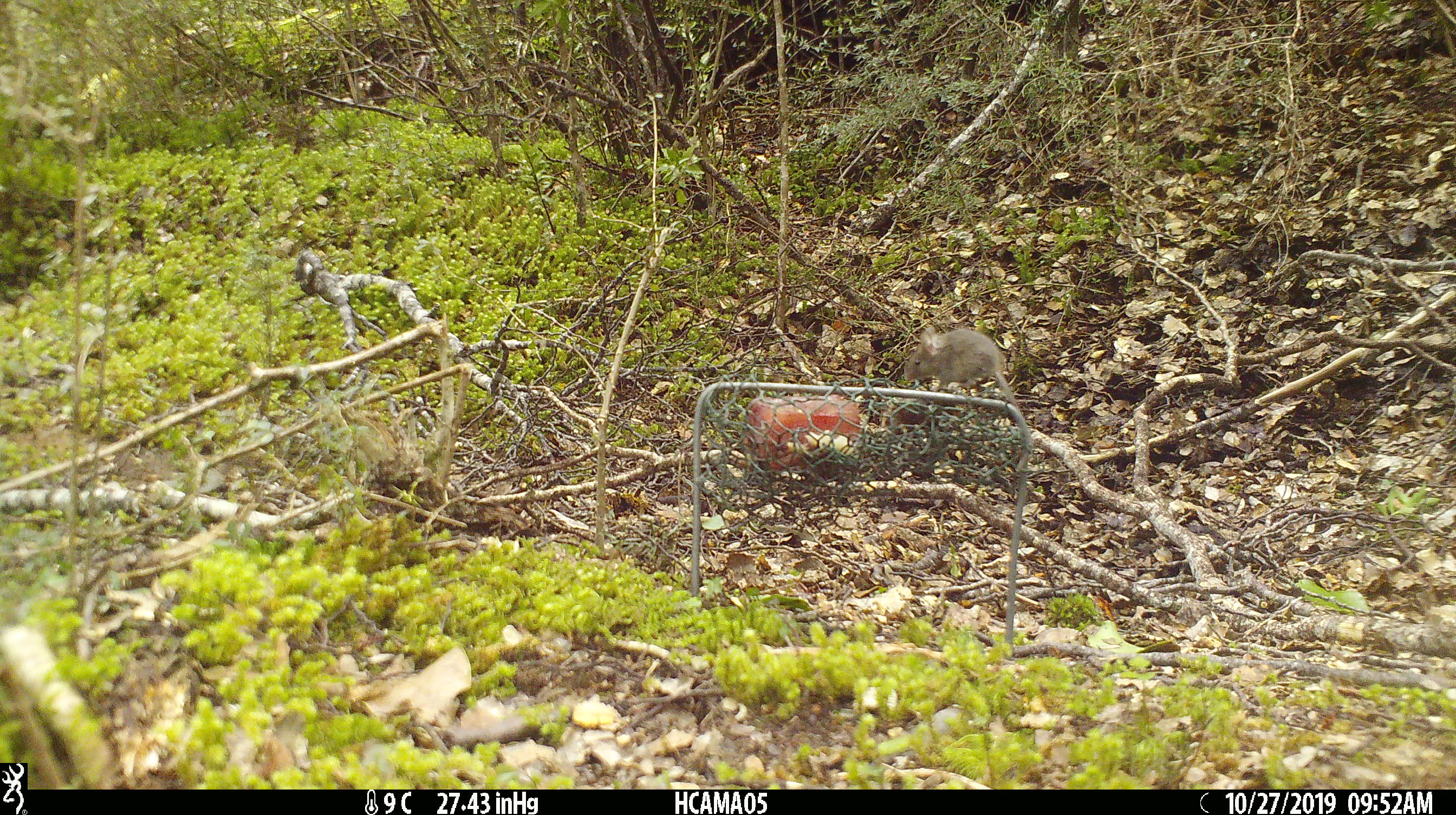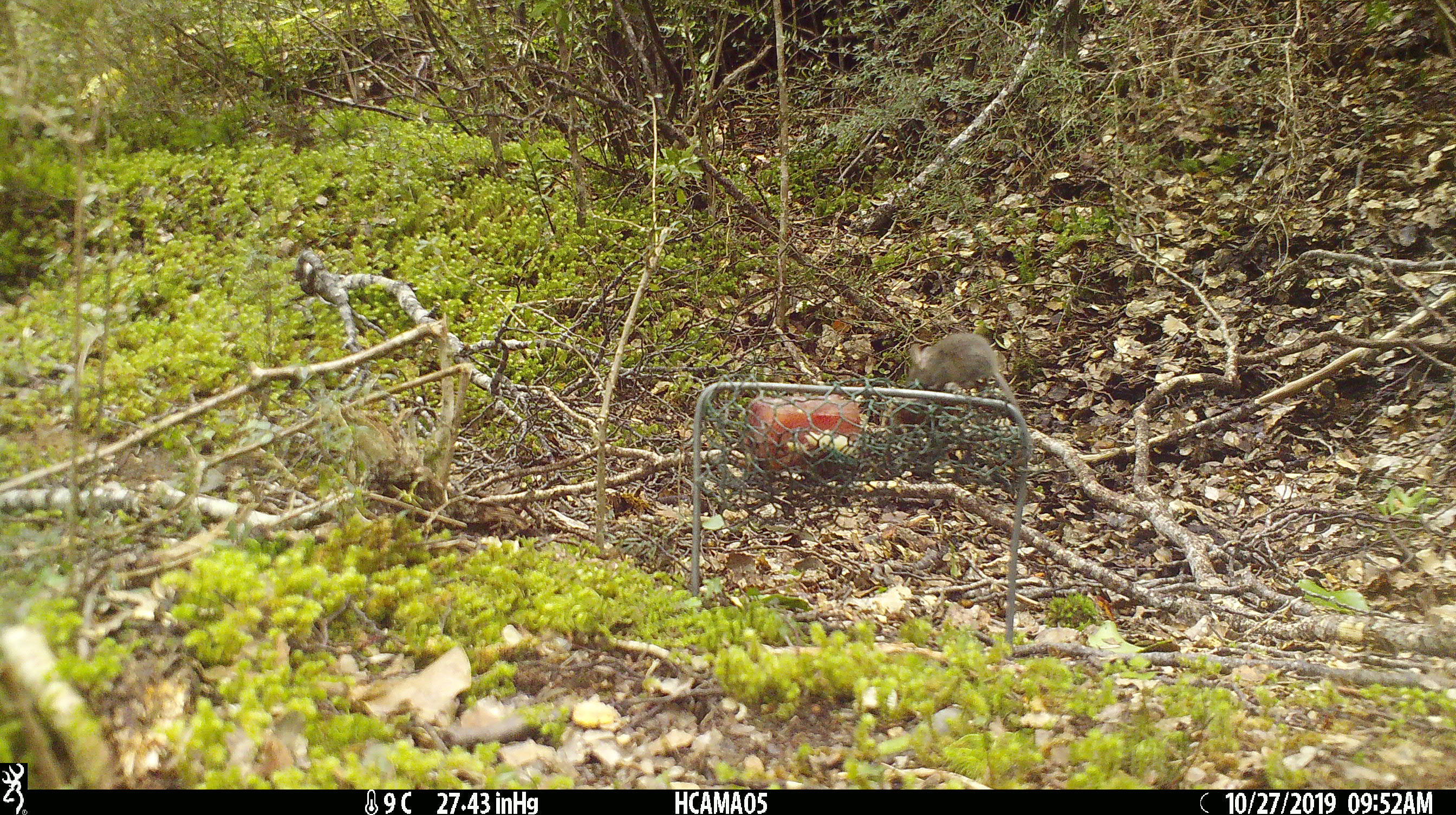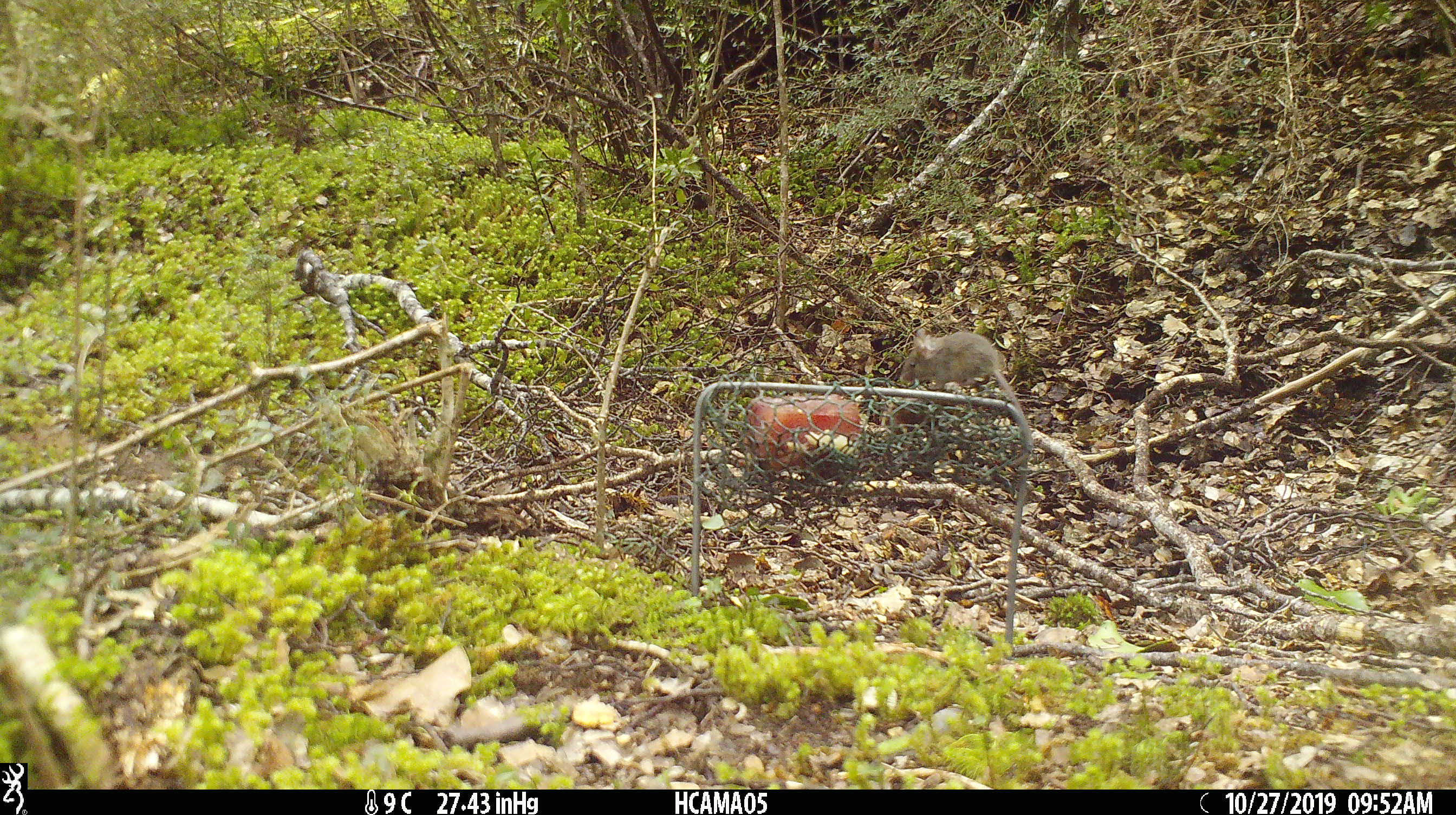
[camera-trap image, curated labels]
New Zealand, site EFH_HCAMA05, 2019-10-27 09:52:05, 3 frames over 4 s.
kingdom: Animalia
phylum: Chordata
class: Mammalia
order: Rodentia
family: Muridae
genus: Mus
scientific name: Mus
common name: mouse